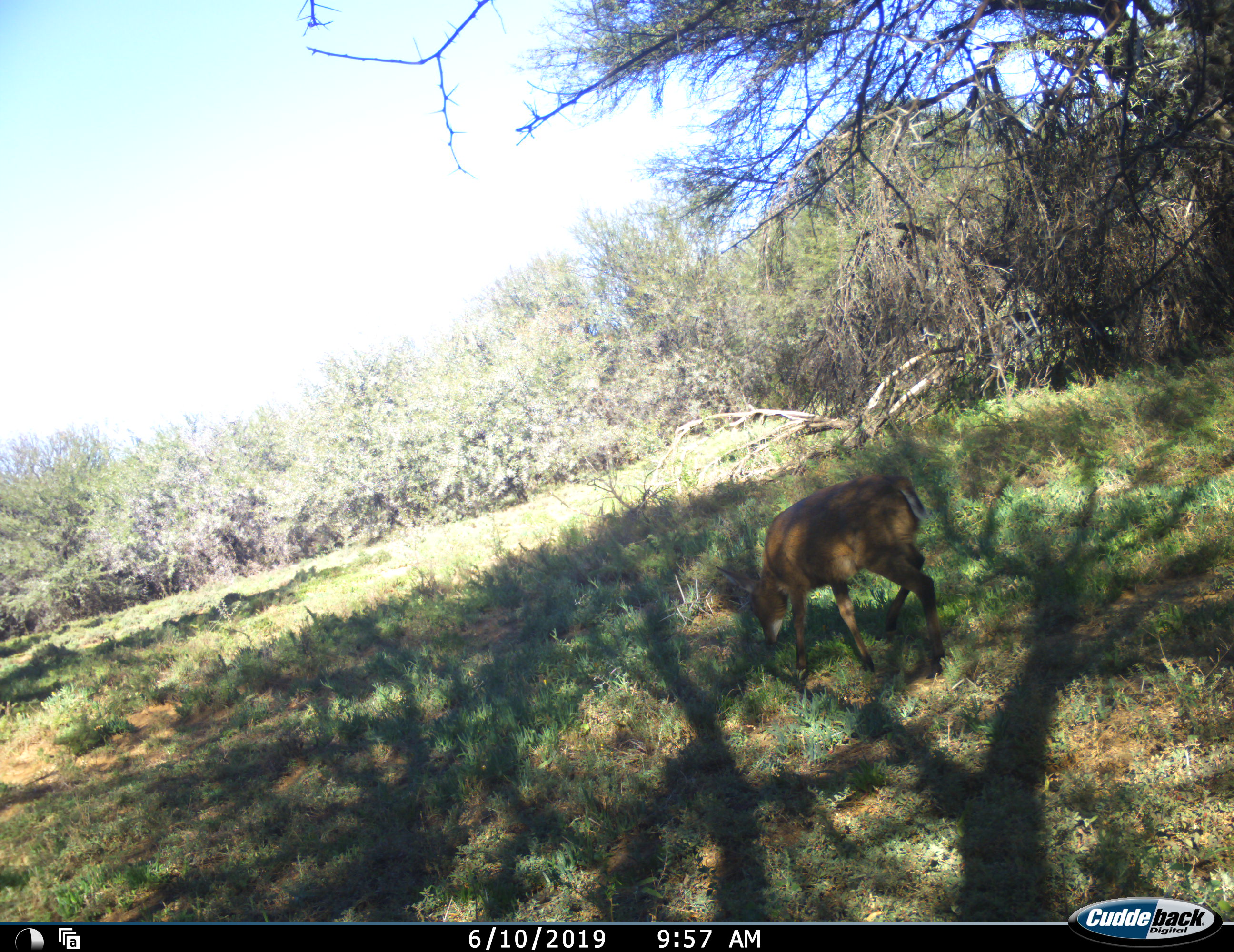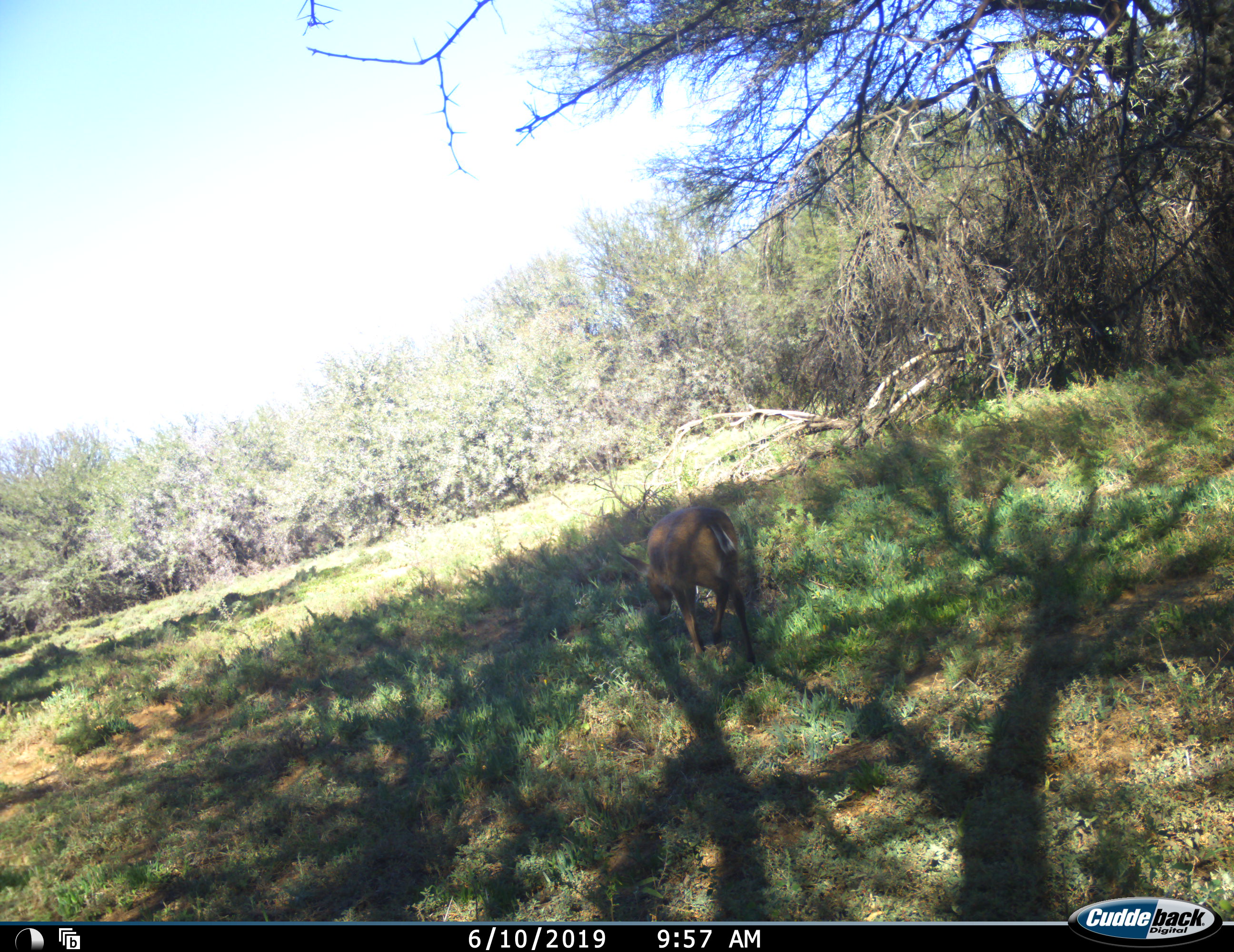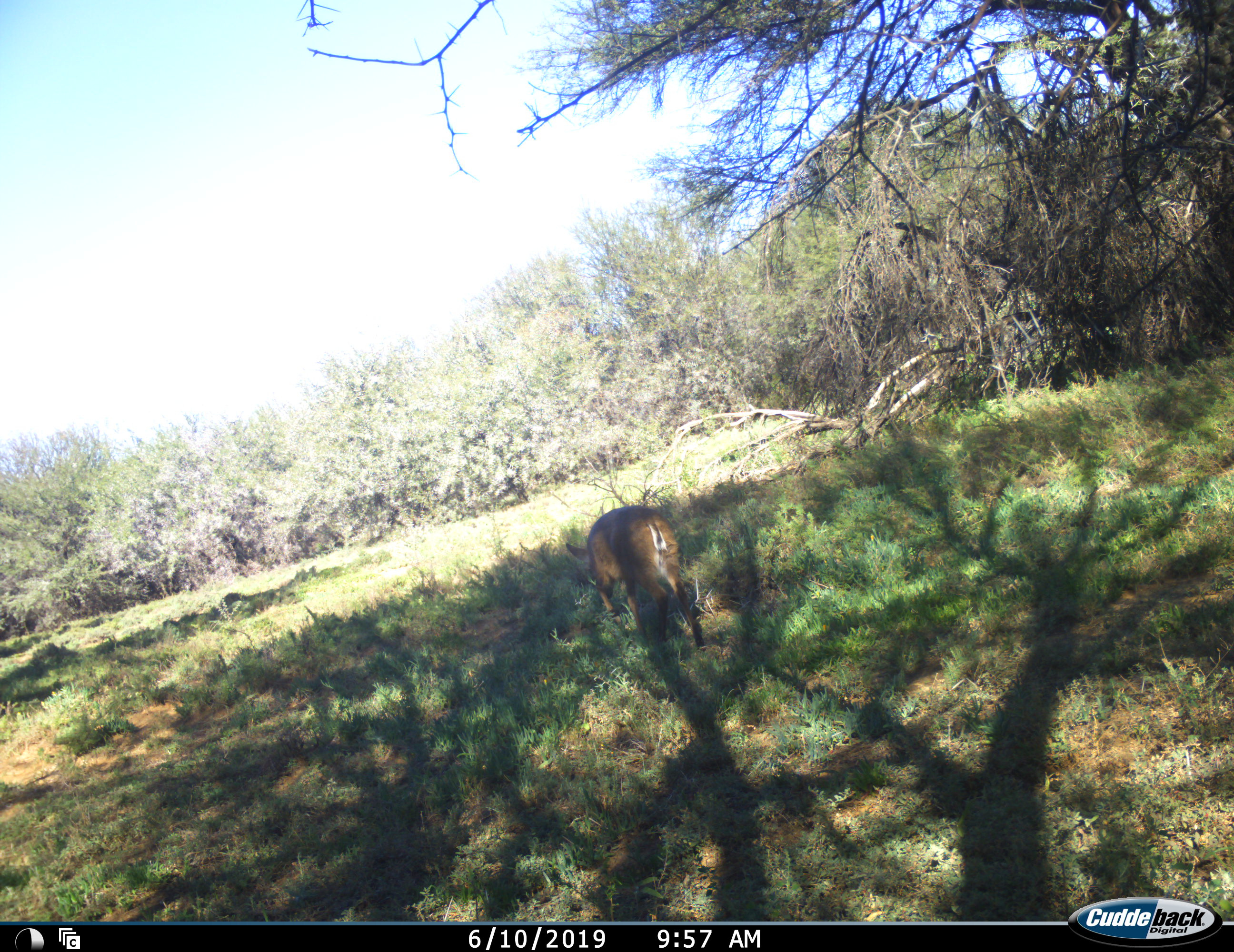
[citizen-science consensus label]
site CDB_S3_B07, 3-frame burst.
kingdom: Animalia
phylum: Chordata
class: Mammalia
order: Artiodactyla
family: Bovidae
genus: Sylvicapra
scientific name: Sylvicapra grimmia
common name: common duiker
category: duikercommongrey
Duikercommongrey (common duiker) (Sylvicapra grimmia), count 1. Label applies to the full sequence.